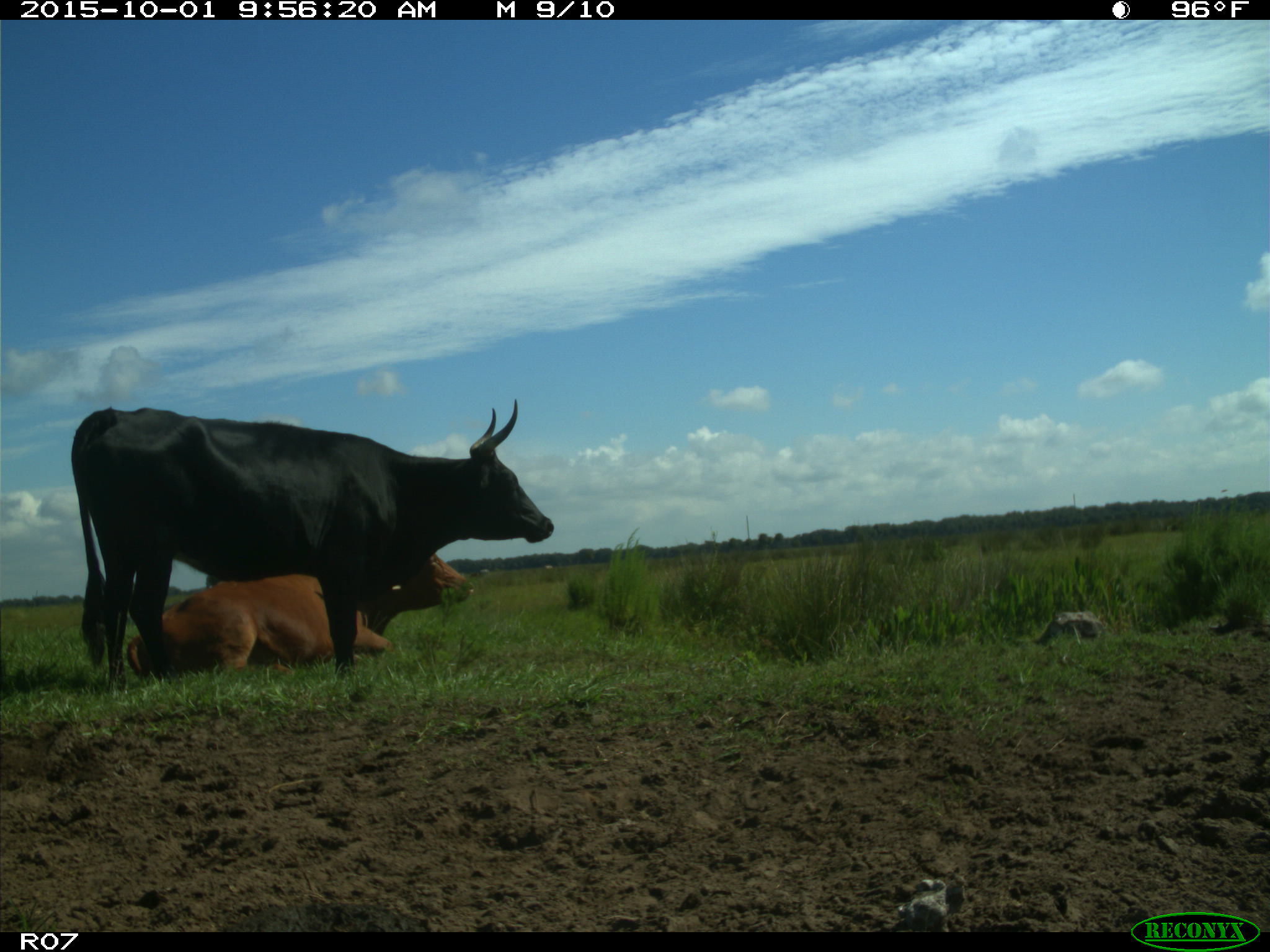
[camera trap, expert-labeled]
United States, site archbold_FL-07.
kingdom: Animalia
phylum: Chordata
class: Mammalia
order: Artiodactyla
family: Bovidae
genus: Bos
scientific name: Bos taurus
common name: domestic cow